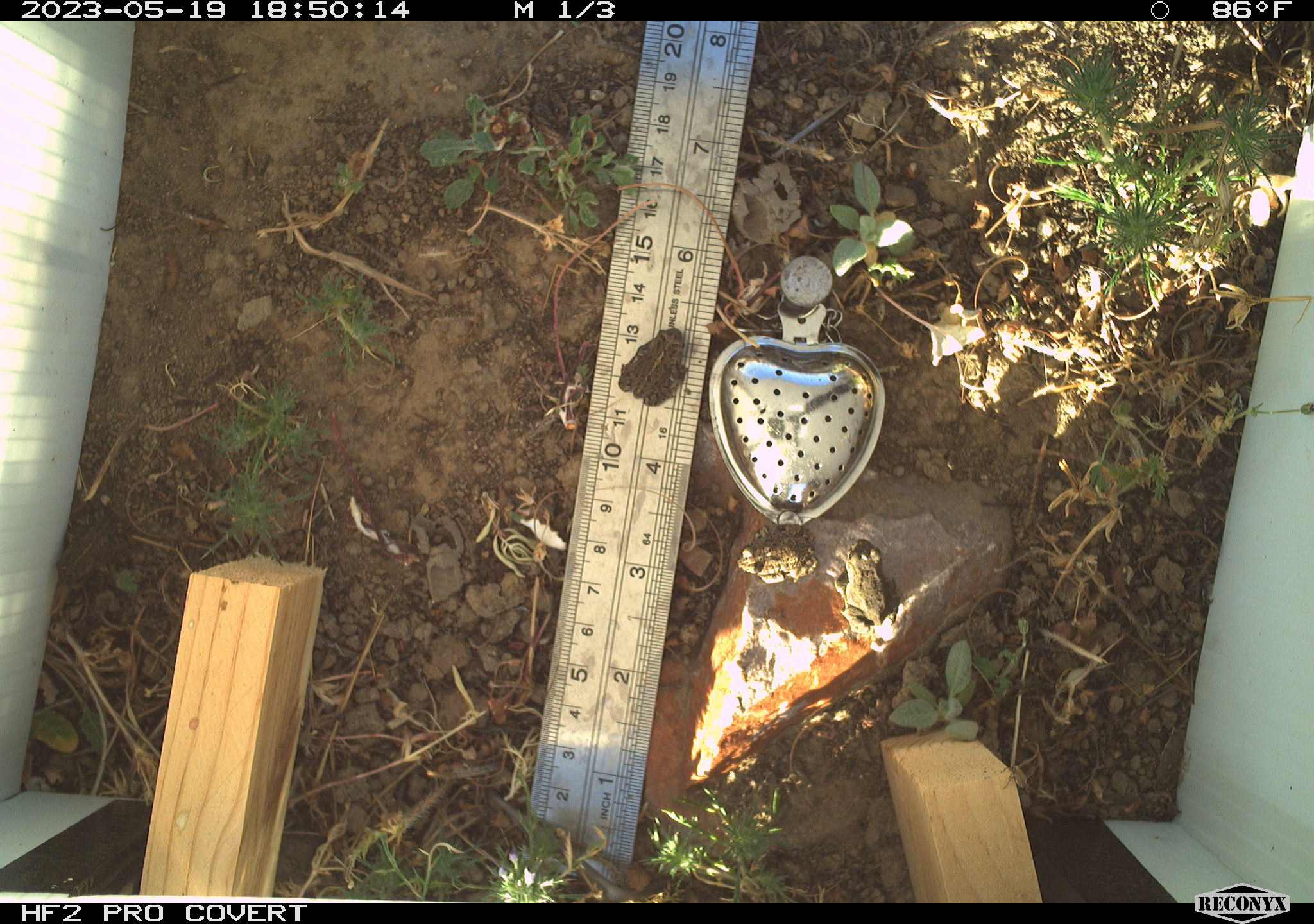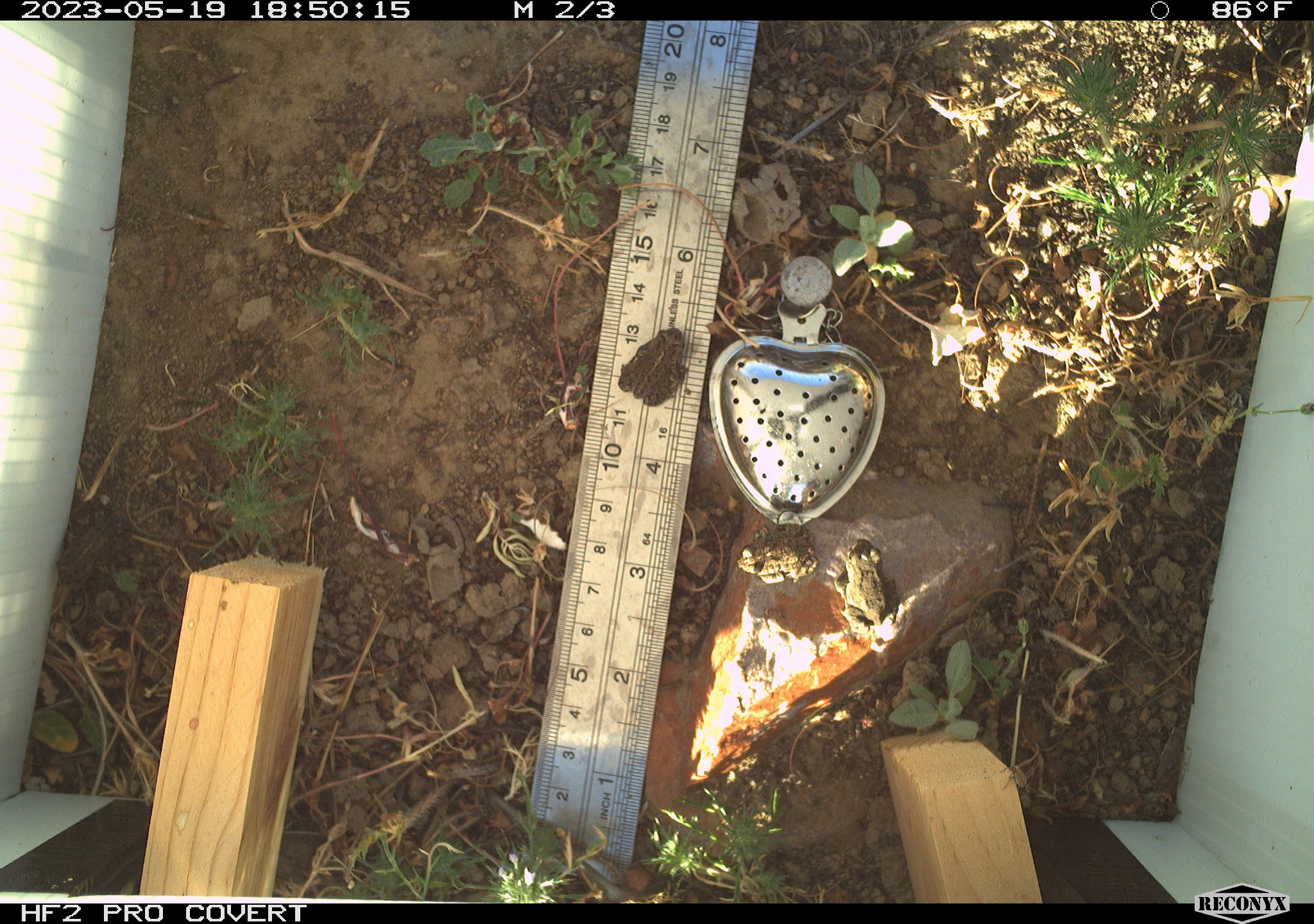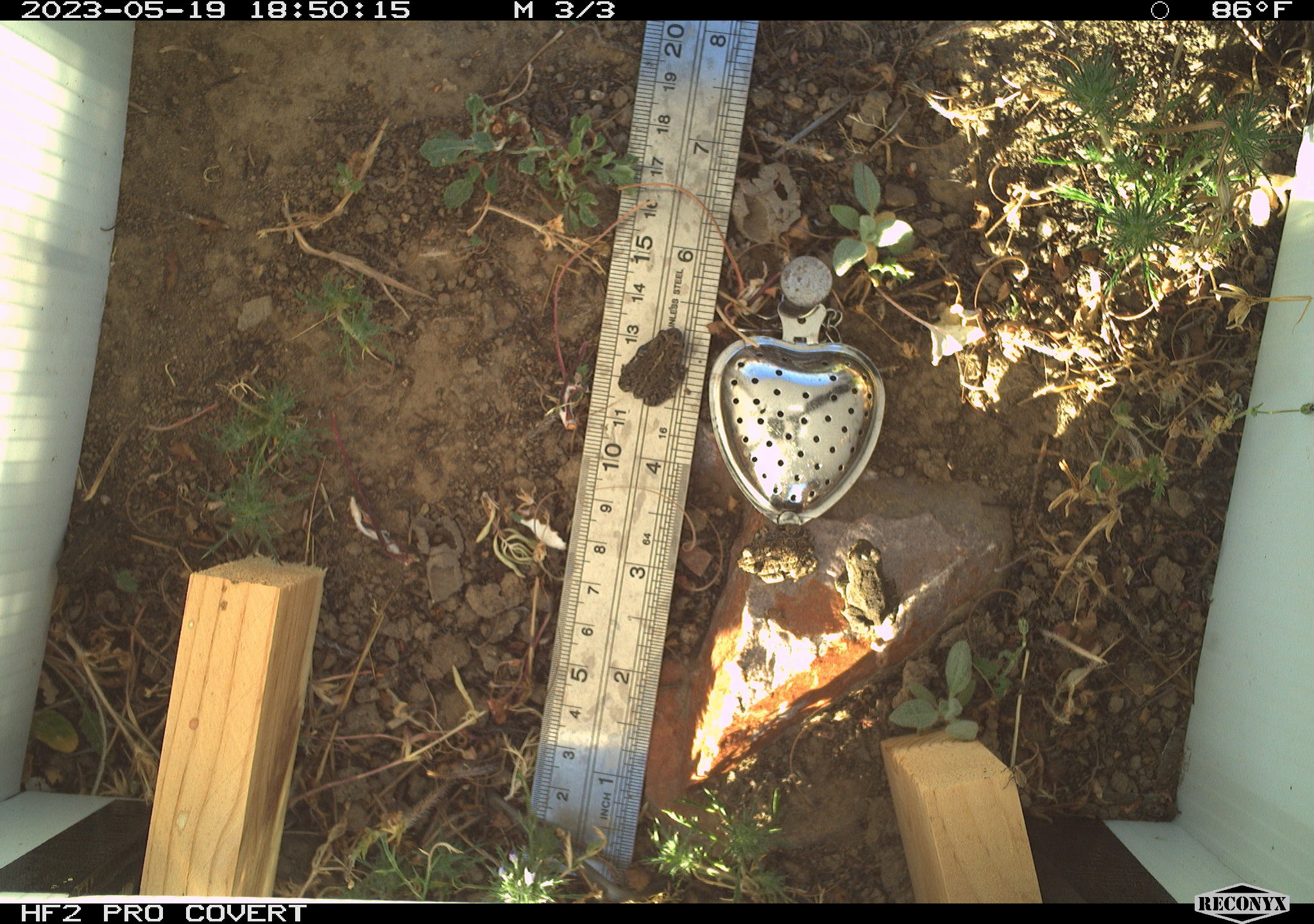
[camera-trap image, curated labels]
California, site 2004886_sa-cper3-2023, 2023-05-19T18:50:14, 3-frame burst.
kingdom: Animalia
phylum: Chordata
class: Amphibia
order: Anura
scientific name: Anura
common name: frogs